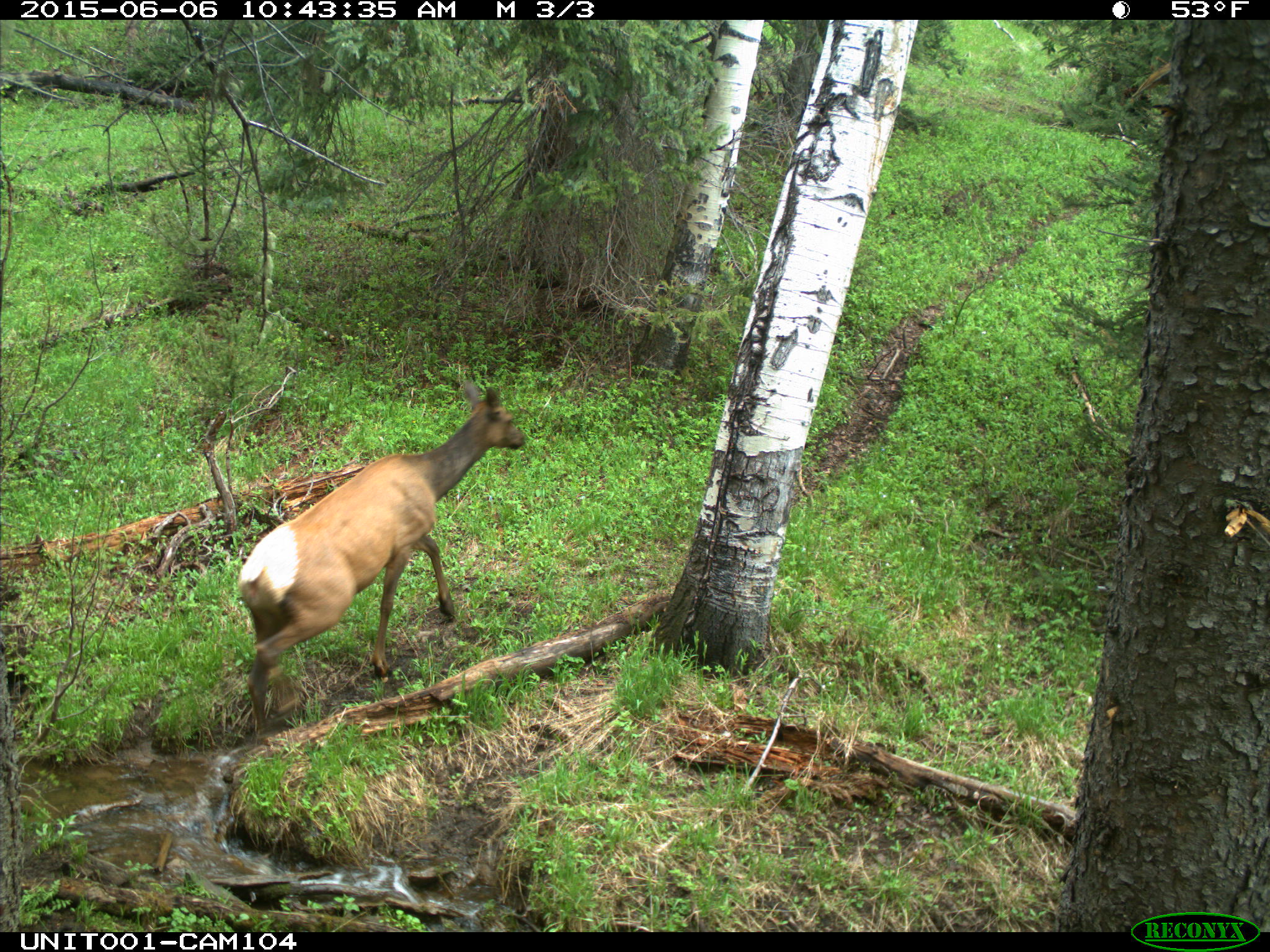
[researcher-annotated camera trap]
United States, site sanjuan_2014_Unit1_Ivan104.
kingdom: Animalia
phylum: Chordata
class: Mammalia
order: Artiodactyla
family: Cervidae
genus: Cervus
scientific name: Cervus elaphus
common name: red deer